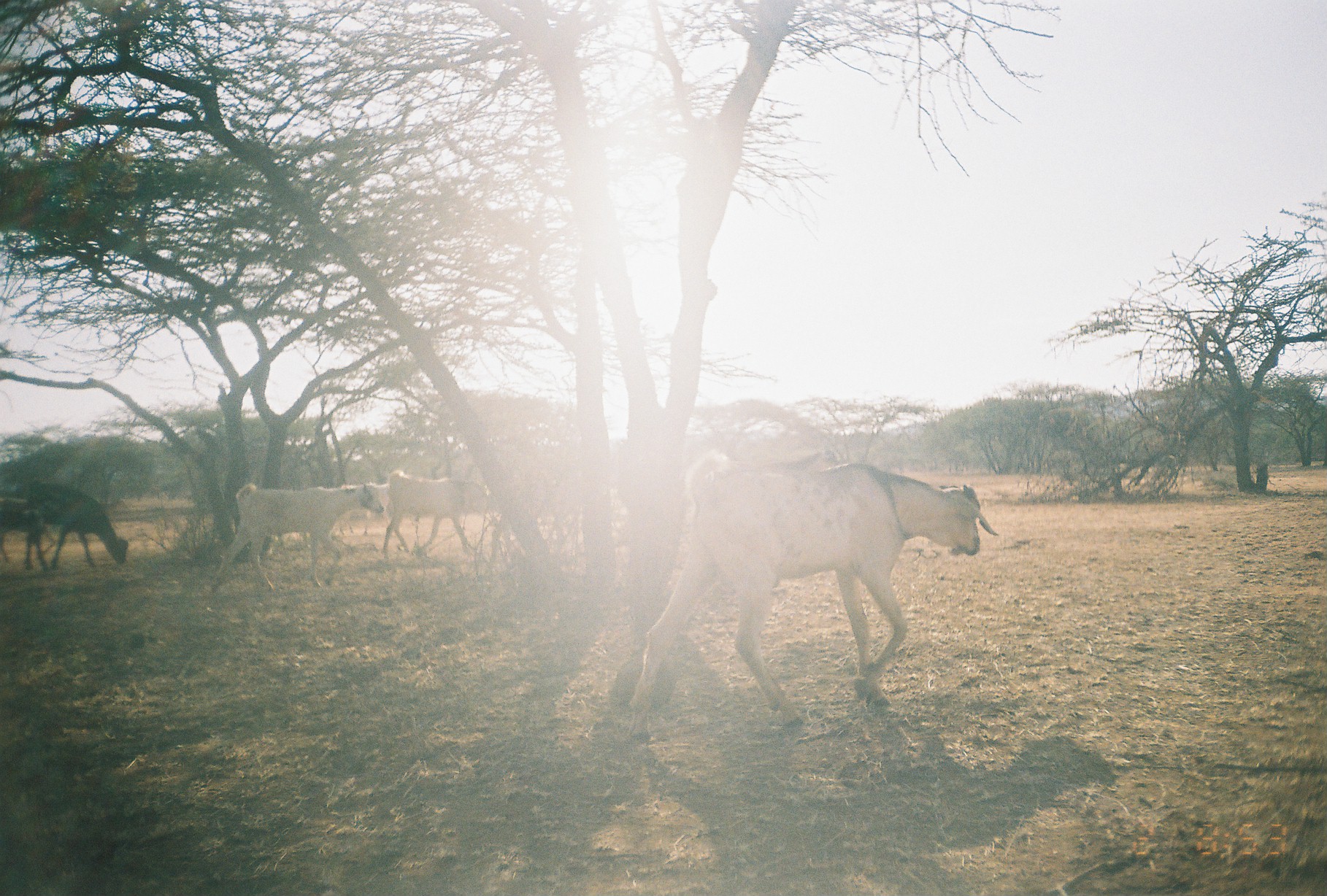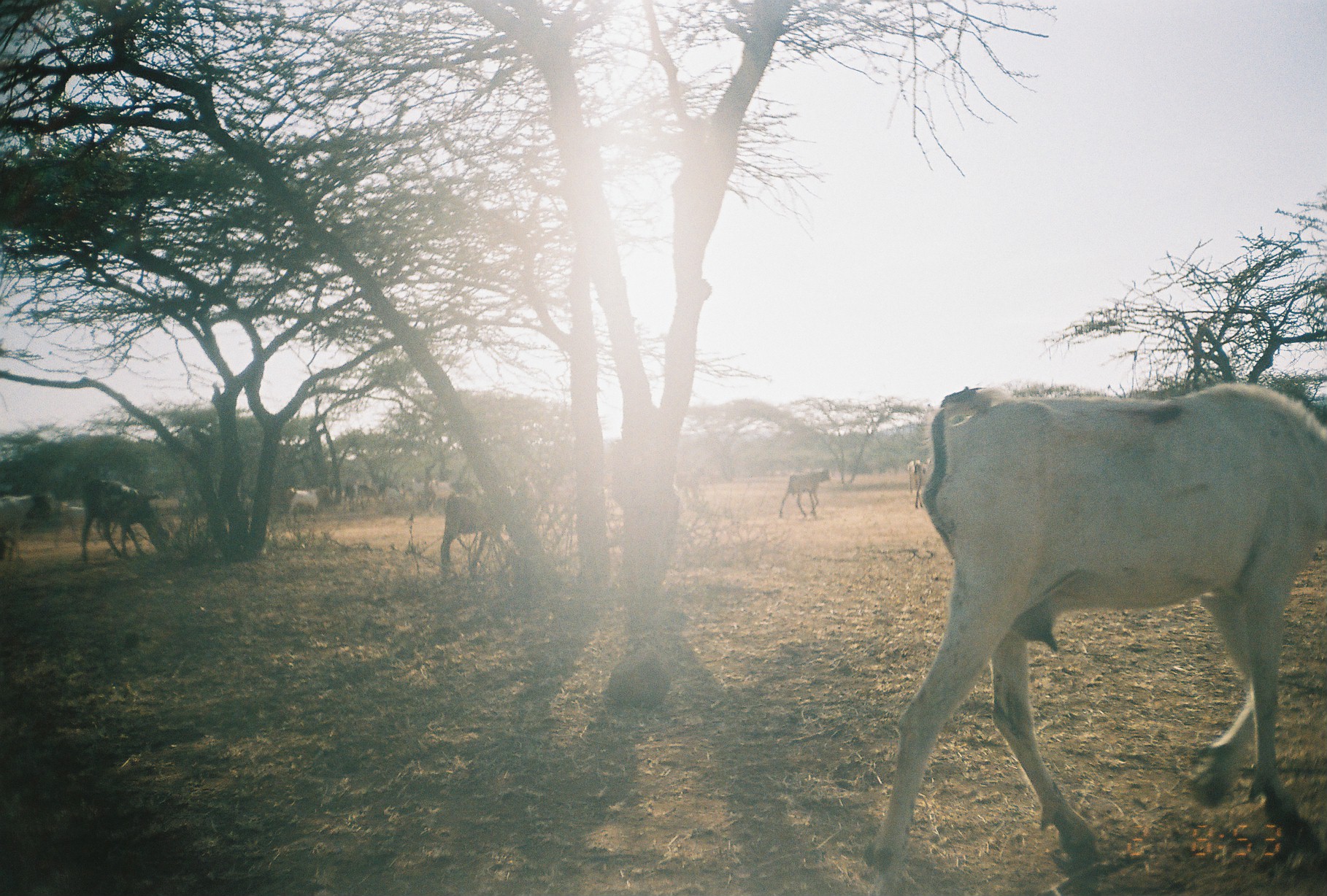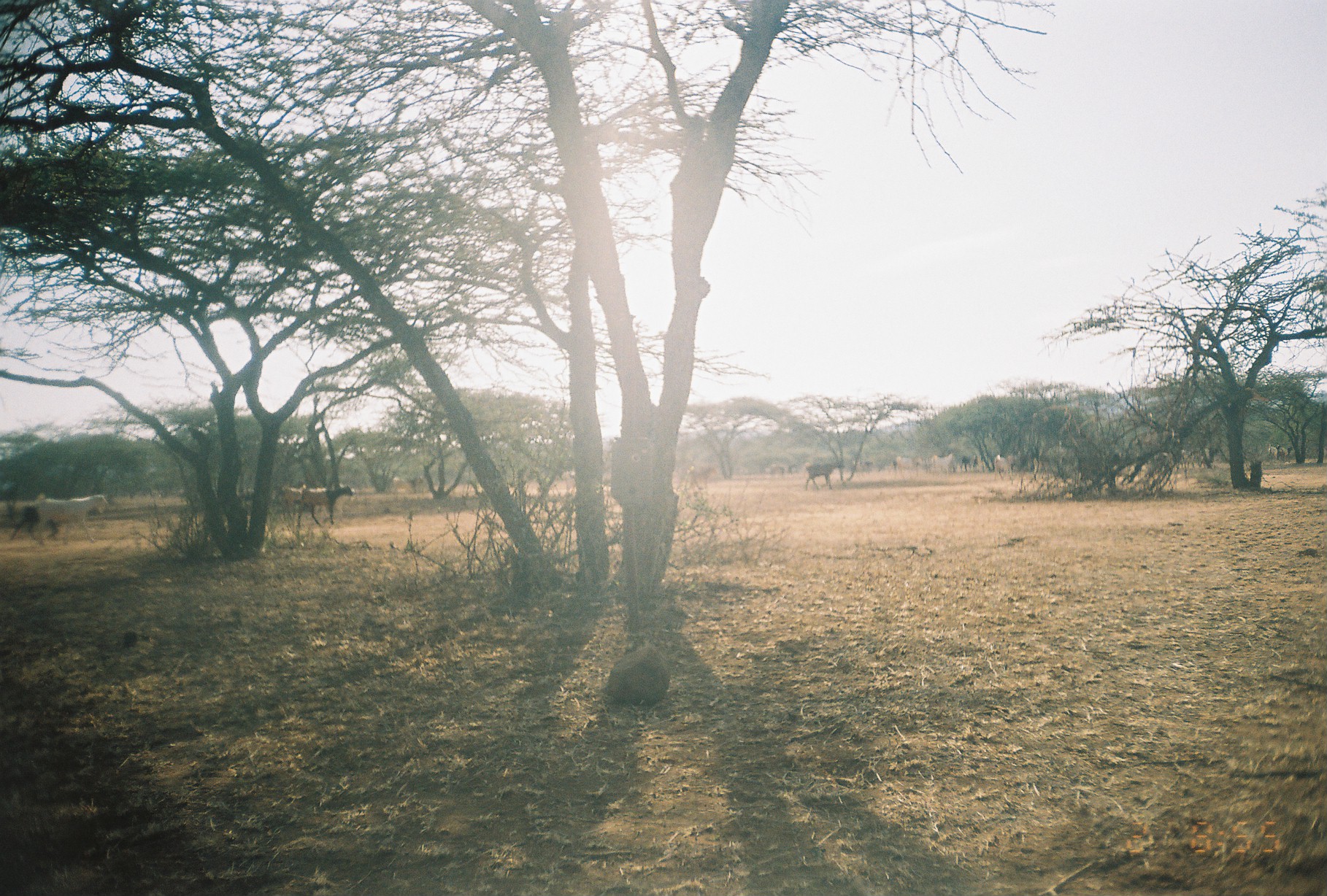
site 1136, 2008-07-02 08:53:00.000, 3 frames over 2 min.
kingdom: Animalia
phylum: Chordata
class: Mammalia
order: Artiodactyla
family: Bovidae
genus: Capra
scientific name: Capra aegagrus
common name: wild goat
Capra aegagrus (wild goat), count 6.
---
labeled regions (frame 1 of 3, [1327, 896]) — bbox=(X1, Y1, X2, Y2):
capra aegagrus: bbox=(627, 451, 998, 745); bbox=(212, 483, 385, 591); bbox=(381, 470, 494, 559); bbox=(25, 480, 129, 570); bbox=(710, 448, 840, 484); bbox=(1, 497, 51, 569); bbox=(336, 483, 389, 536)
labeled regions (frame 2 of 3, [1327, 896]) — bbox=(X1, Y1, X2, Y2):
capra aegagrus: bbox=(0, 1, 1326, 895)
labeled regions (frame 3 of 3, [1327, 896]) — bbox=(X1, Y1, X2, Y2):
group: bbox=(0, 440, 1294, 546)